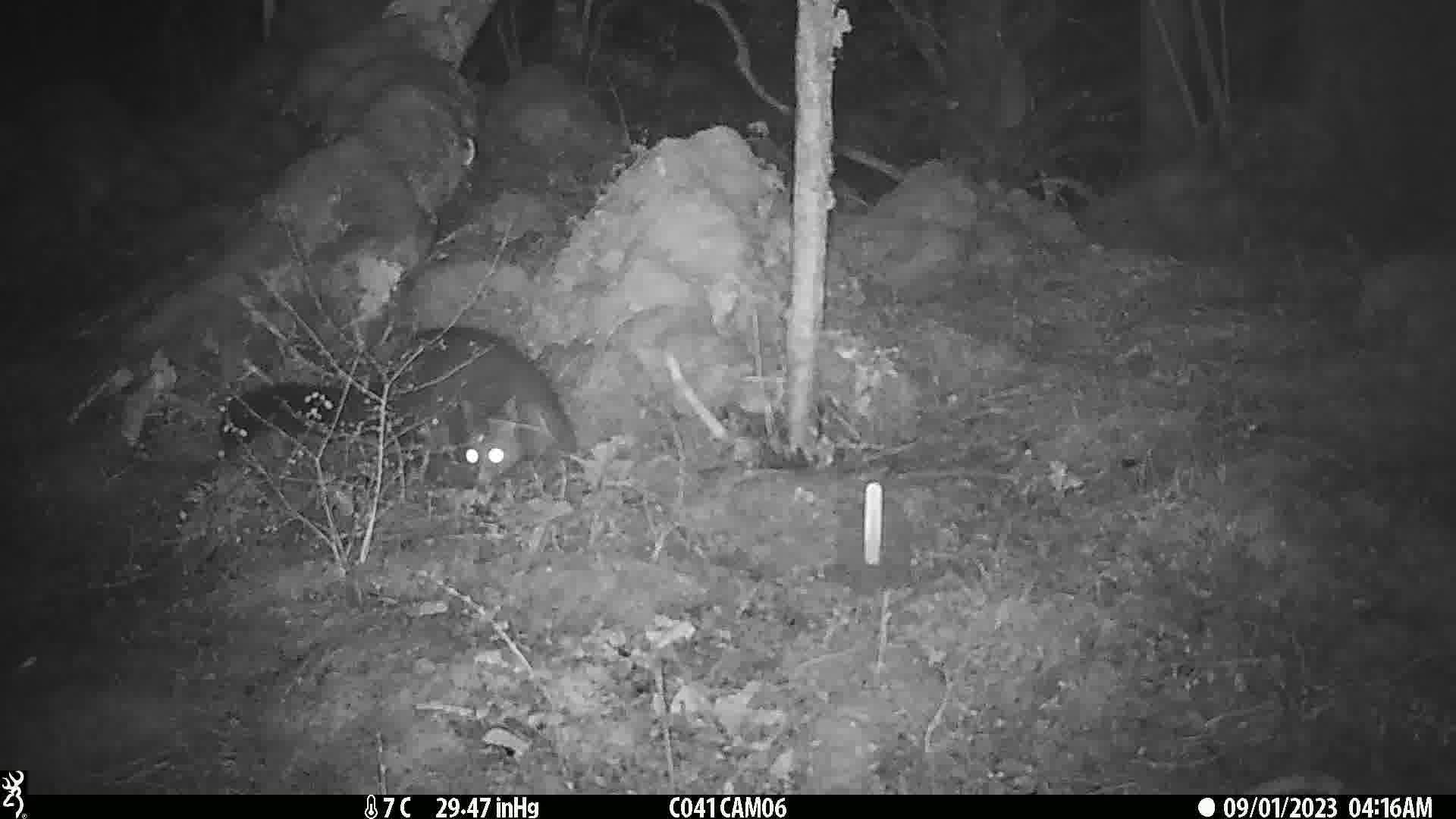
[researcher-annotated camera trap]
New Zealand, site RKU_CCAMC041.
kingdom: Animalia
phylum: Chordata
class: Mammalia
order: Diprotodontia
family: Phalangeridae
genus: Trichosurus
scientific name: Trichosurus vulpecula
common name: common brushtail possum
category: possum